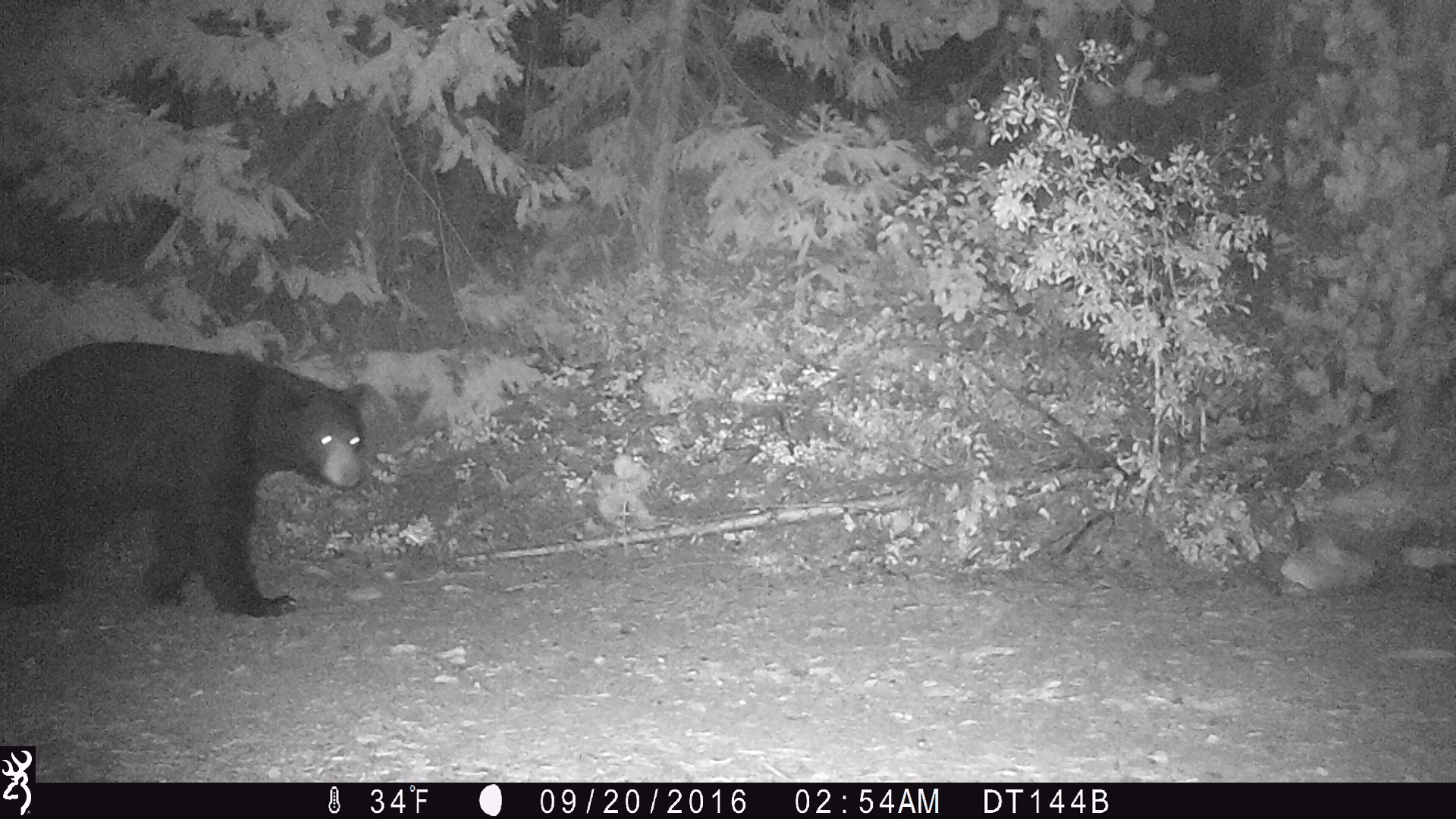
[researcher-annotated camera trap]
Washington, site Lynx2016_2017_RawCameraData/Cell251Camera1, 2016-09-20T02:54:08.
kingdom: Animalia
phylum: Chordata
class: Mammalia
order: Carnivora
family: Ursidae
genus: Ursus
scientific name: Ursus americanus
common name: american black bear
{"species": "Ursus americanus (american black bear)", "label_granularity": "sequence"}